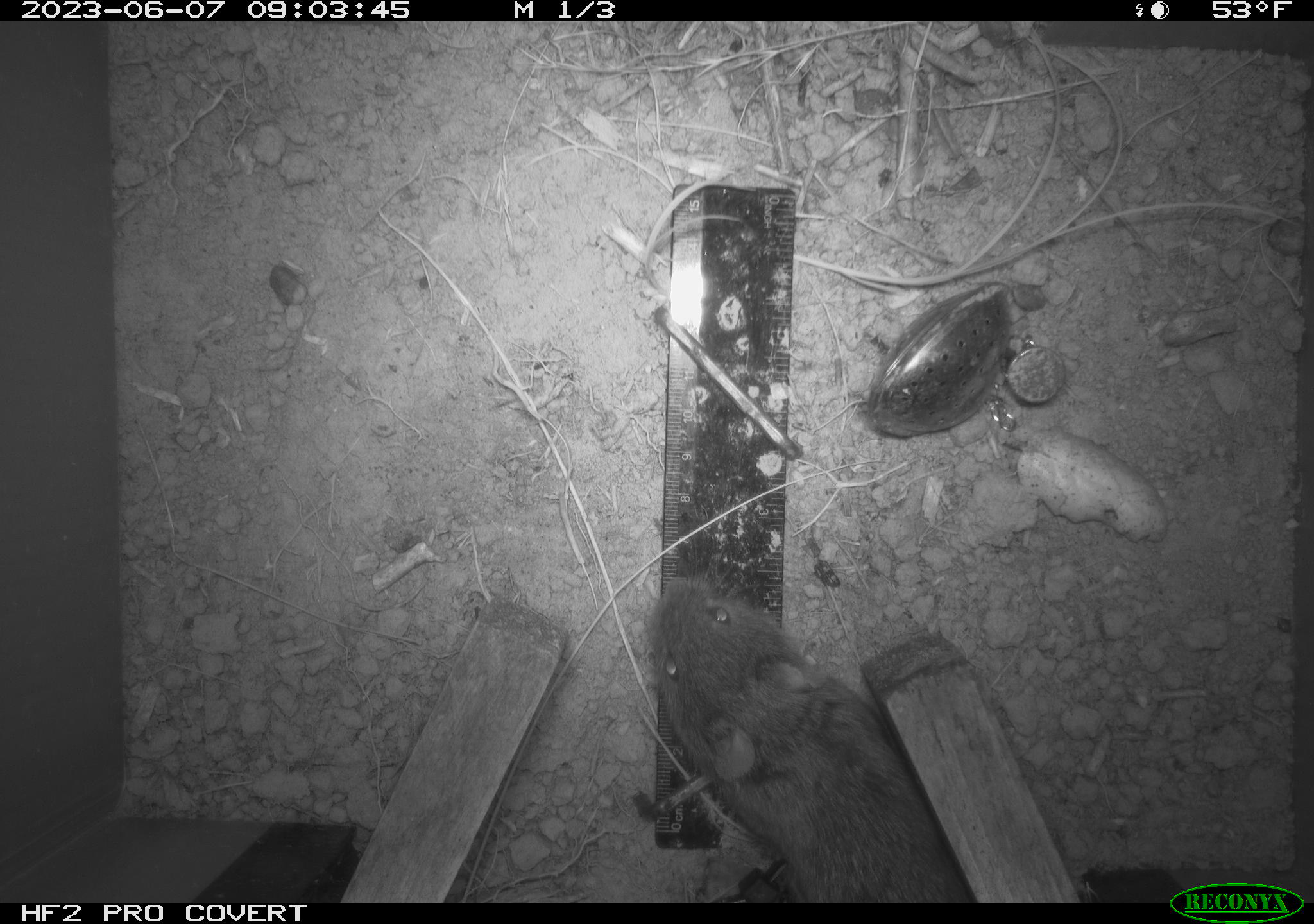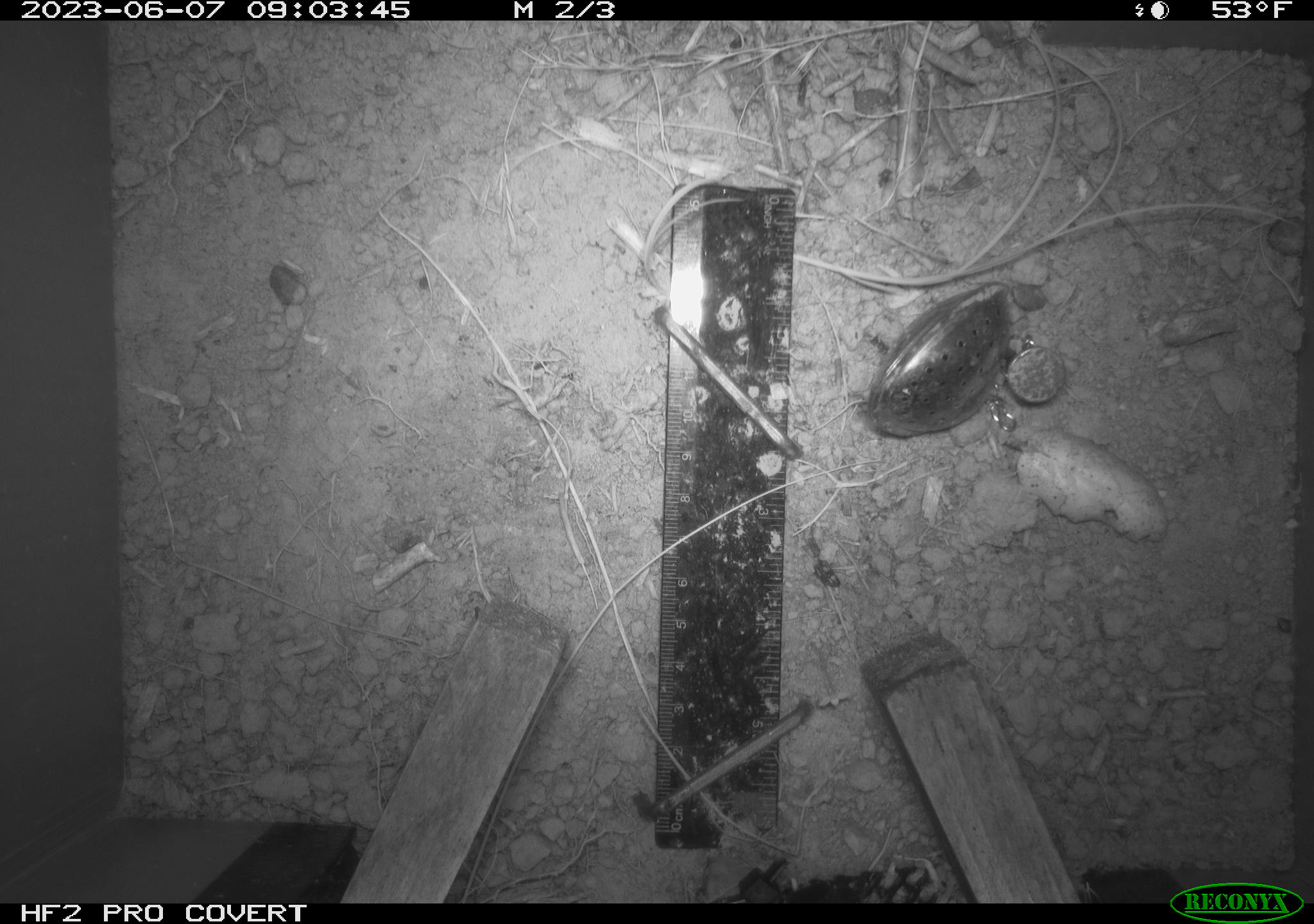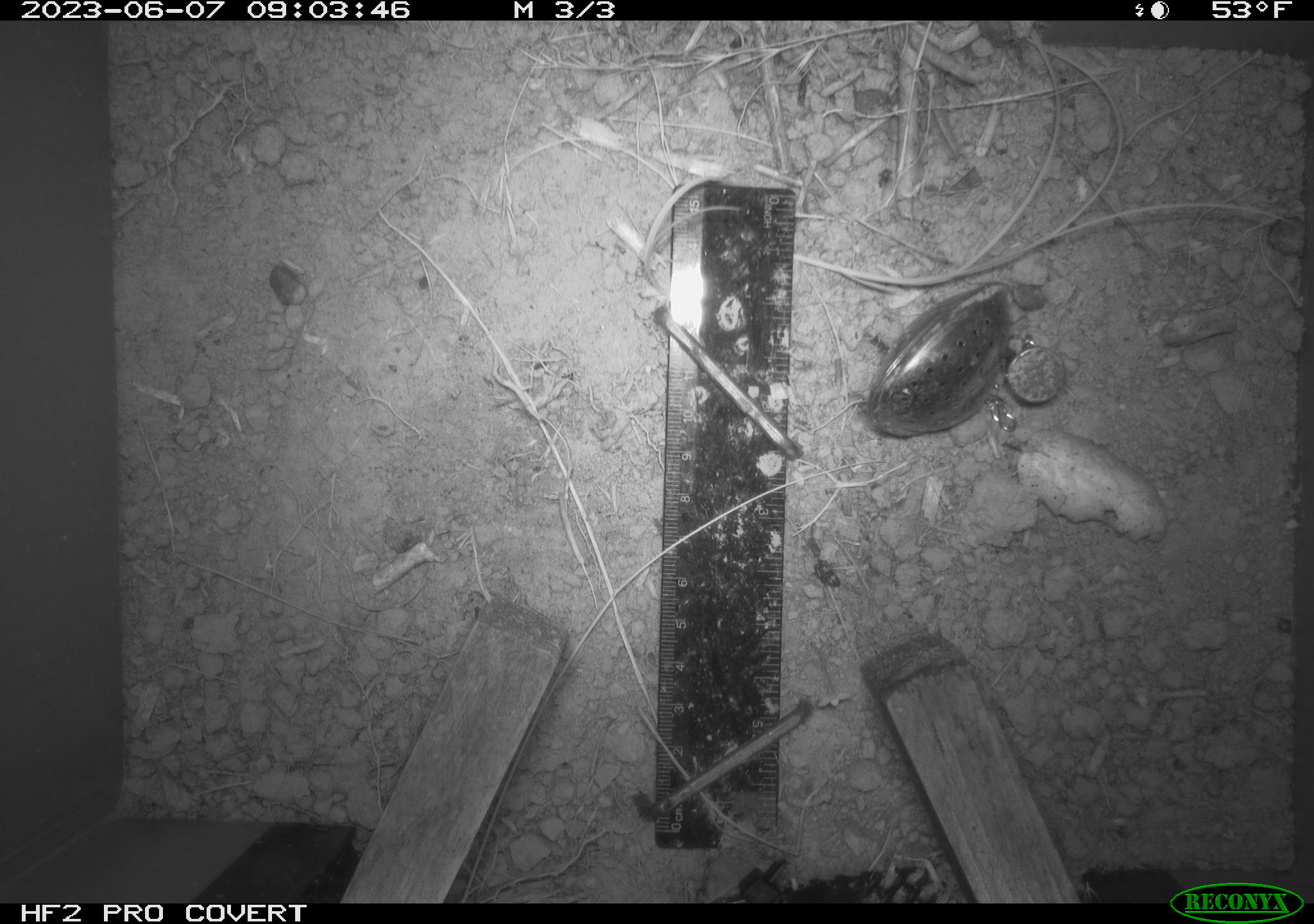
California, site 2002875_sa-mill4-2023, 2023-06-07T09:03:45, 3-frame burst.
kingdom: Animalia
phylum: Chordata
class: Mammalia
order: Rodentia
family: Cricetidae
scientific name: Arvicolinae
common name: voles, lemmings, and muskrats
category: arvicolinae subfamily